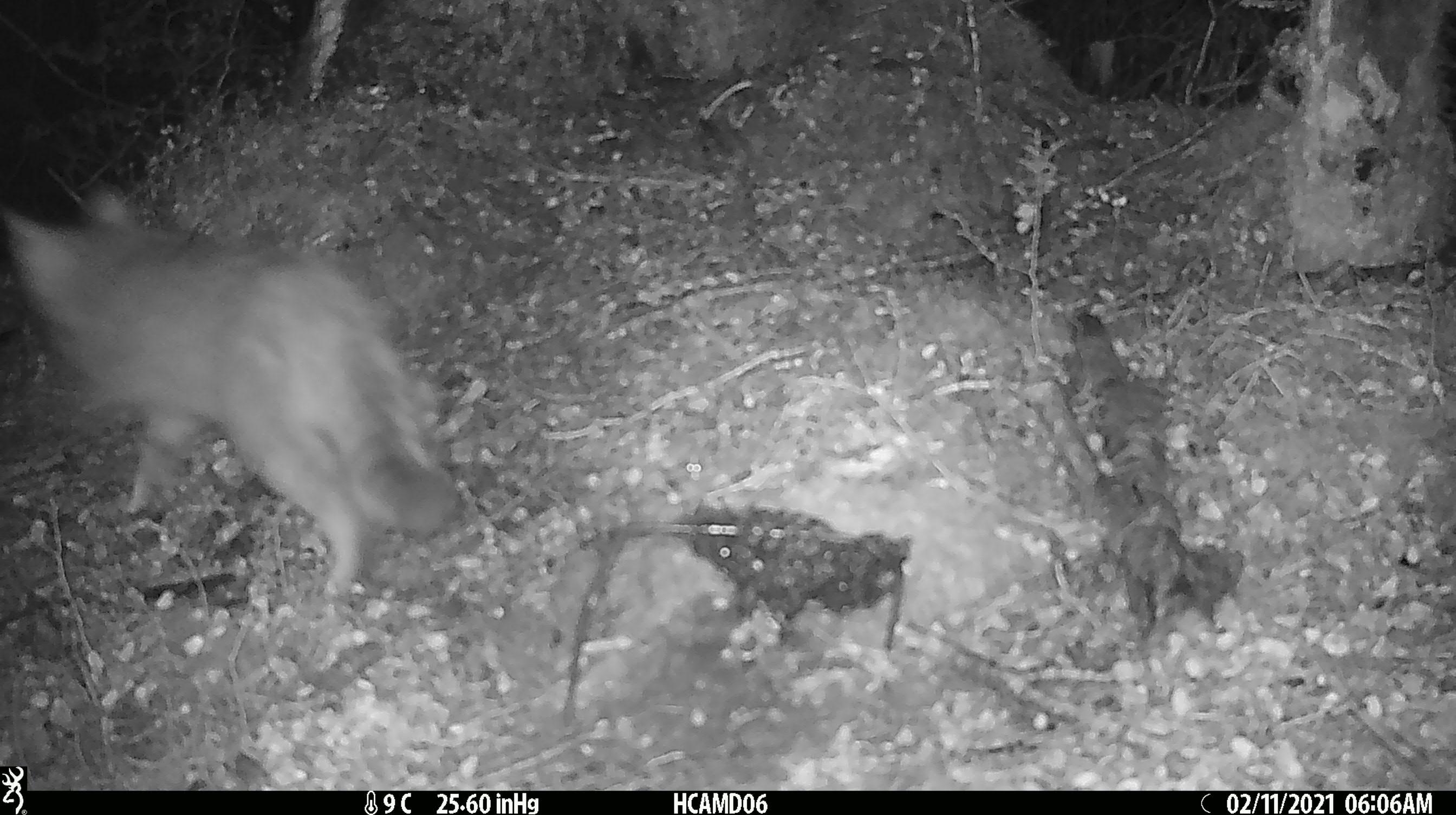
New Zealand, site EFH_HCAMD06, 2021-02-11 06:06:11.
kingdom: Animalia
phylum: Chordata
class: Mammalia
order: Carnivora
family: Felidae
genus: Felis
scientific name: Felis catus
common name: domestic cat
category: cat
Cat (domestic cat) (Felis catus).